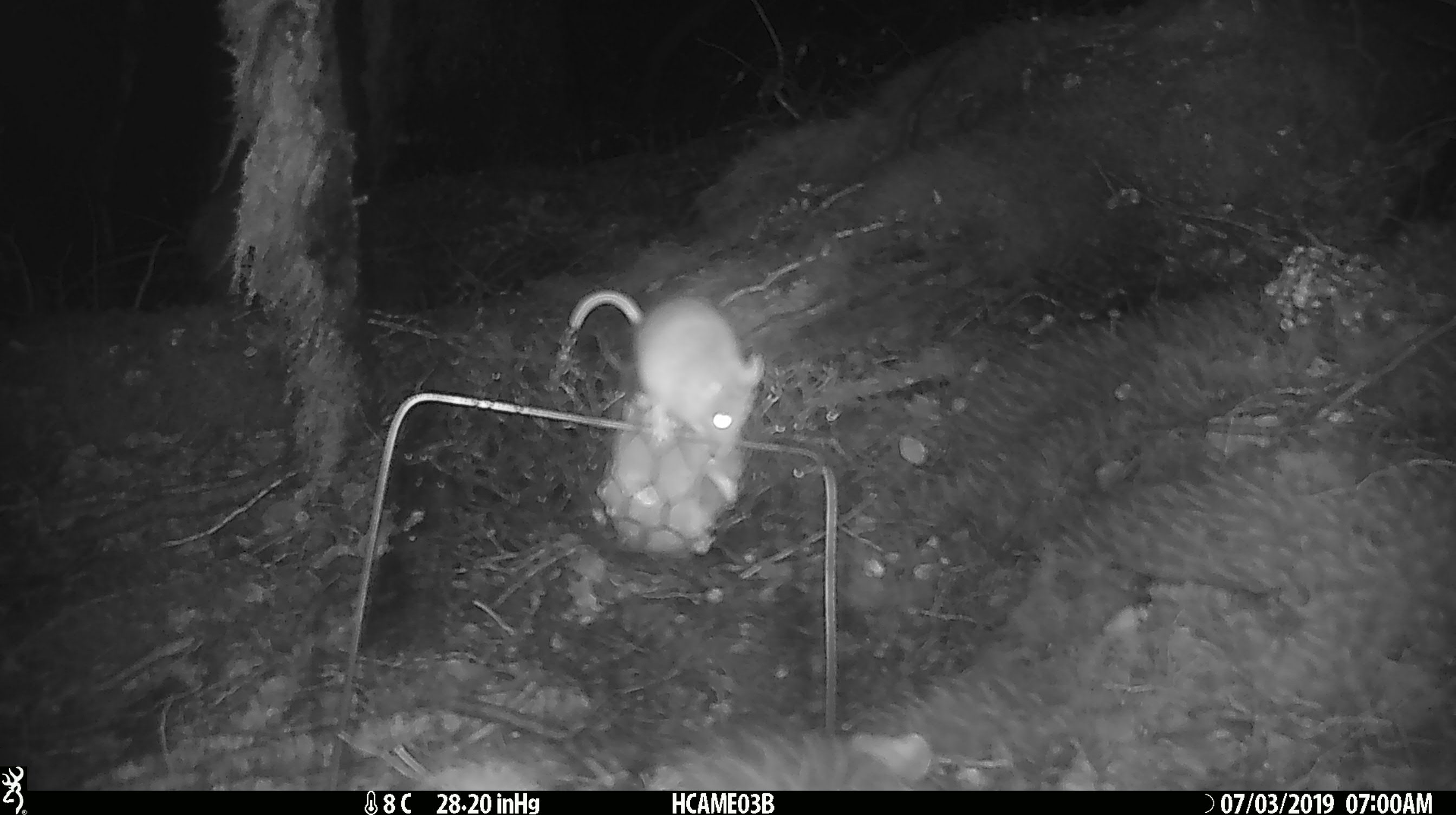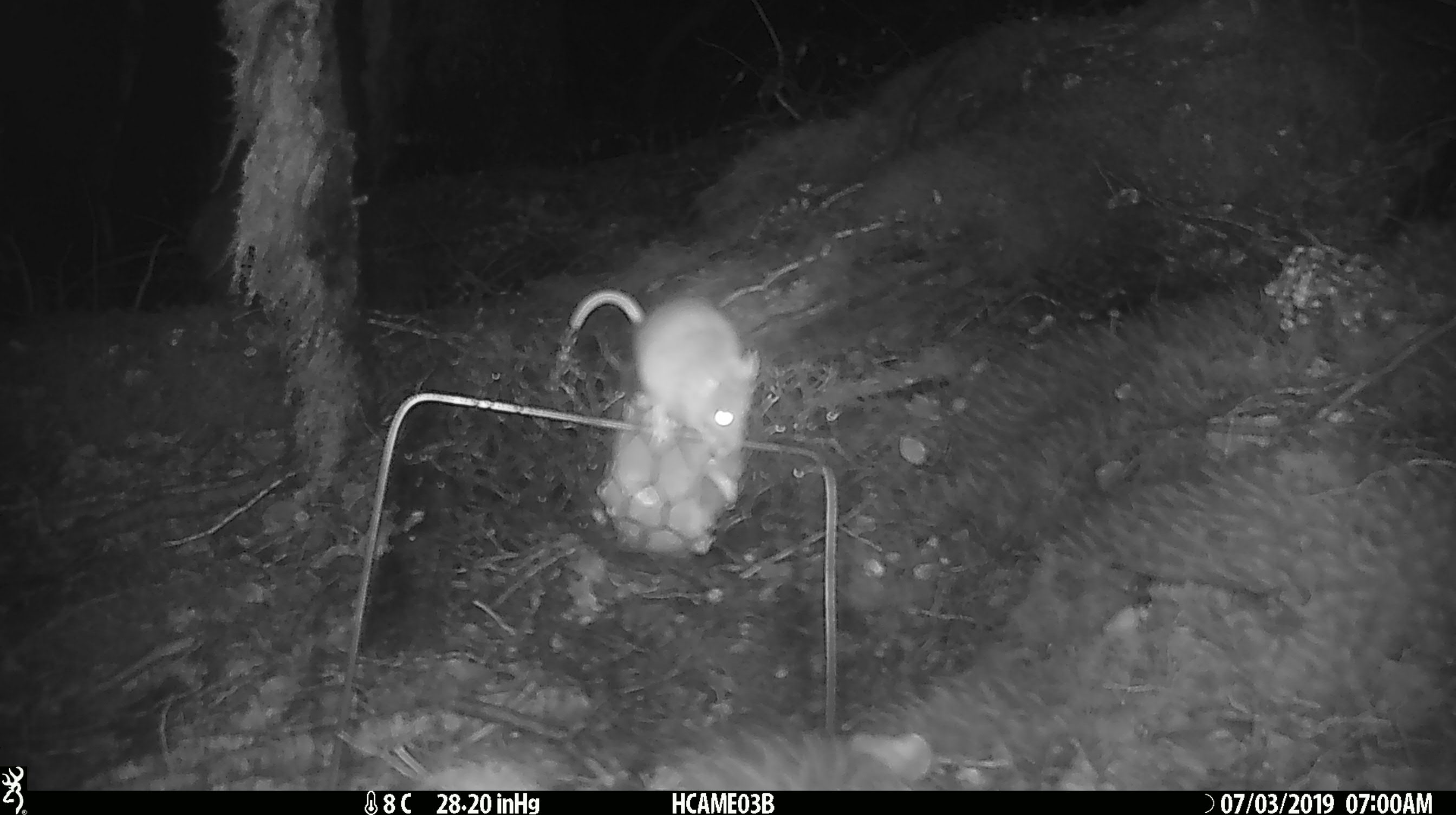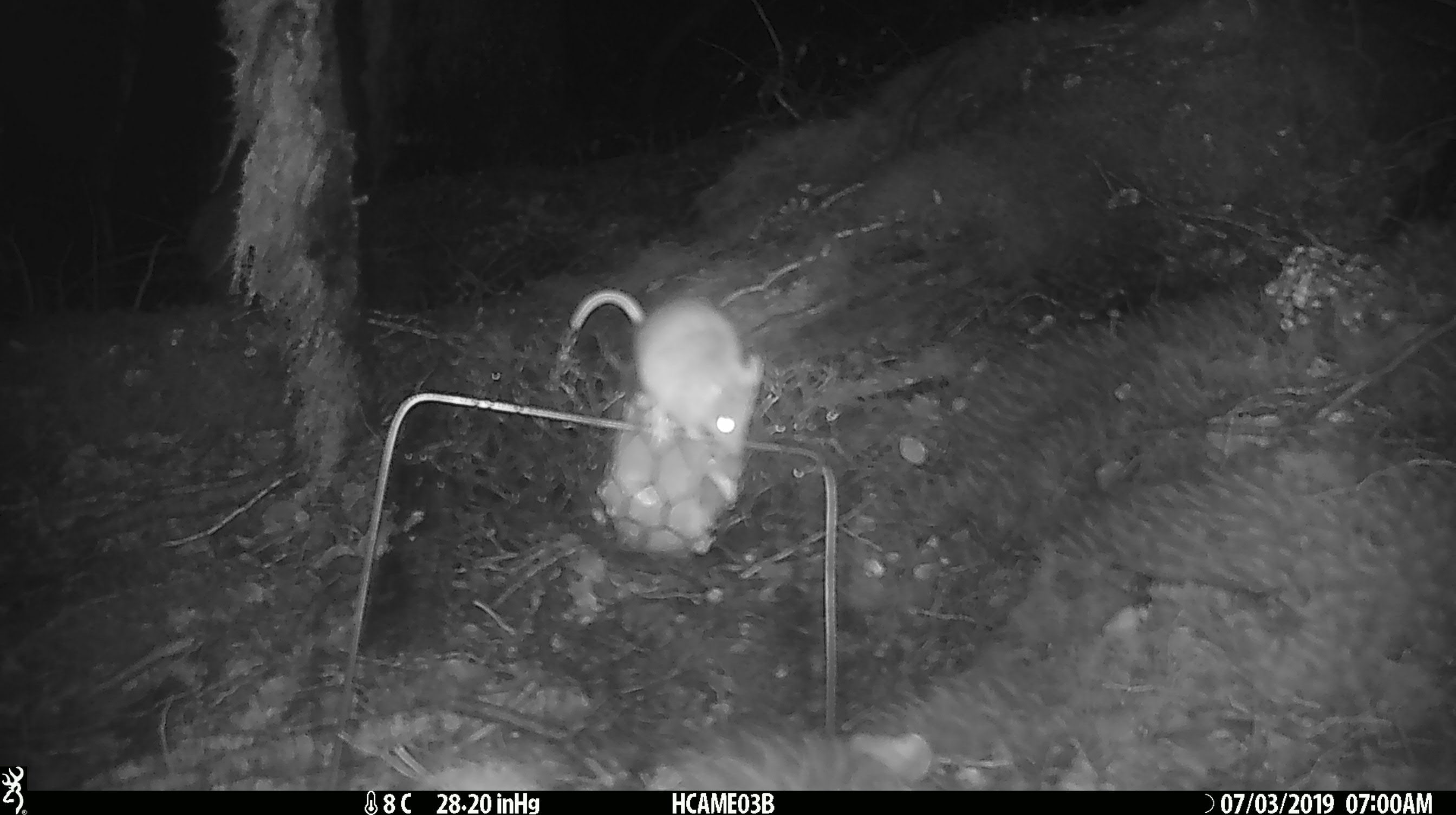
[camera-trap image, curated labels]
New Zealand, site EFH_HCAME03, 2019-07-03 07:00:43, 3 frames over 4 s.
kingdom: Animalia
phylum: Chordata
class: Mammalia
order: Rodentia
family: Muridae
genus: Mus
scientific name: Mus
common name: mouse